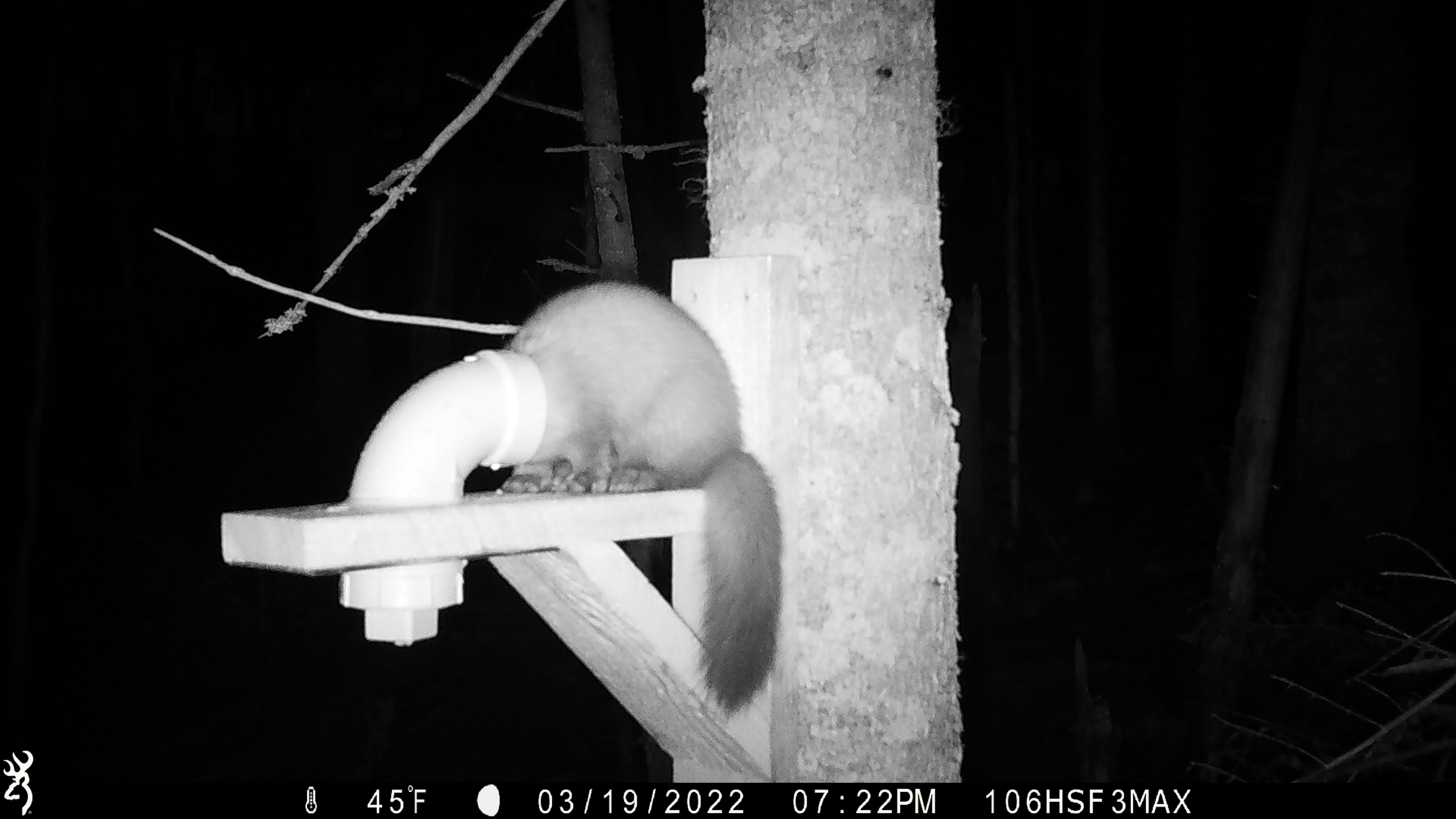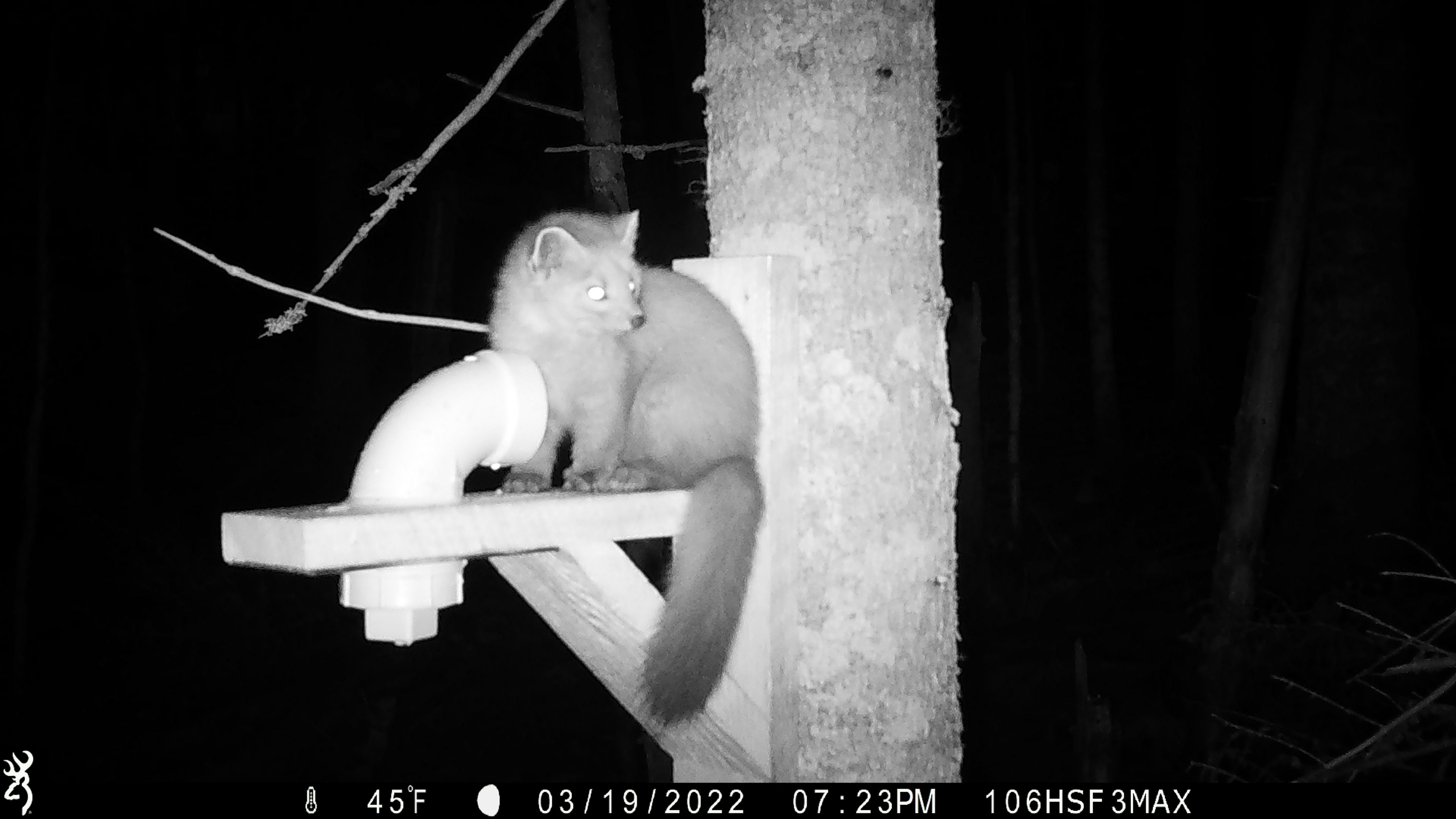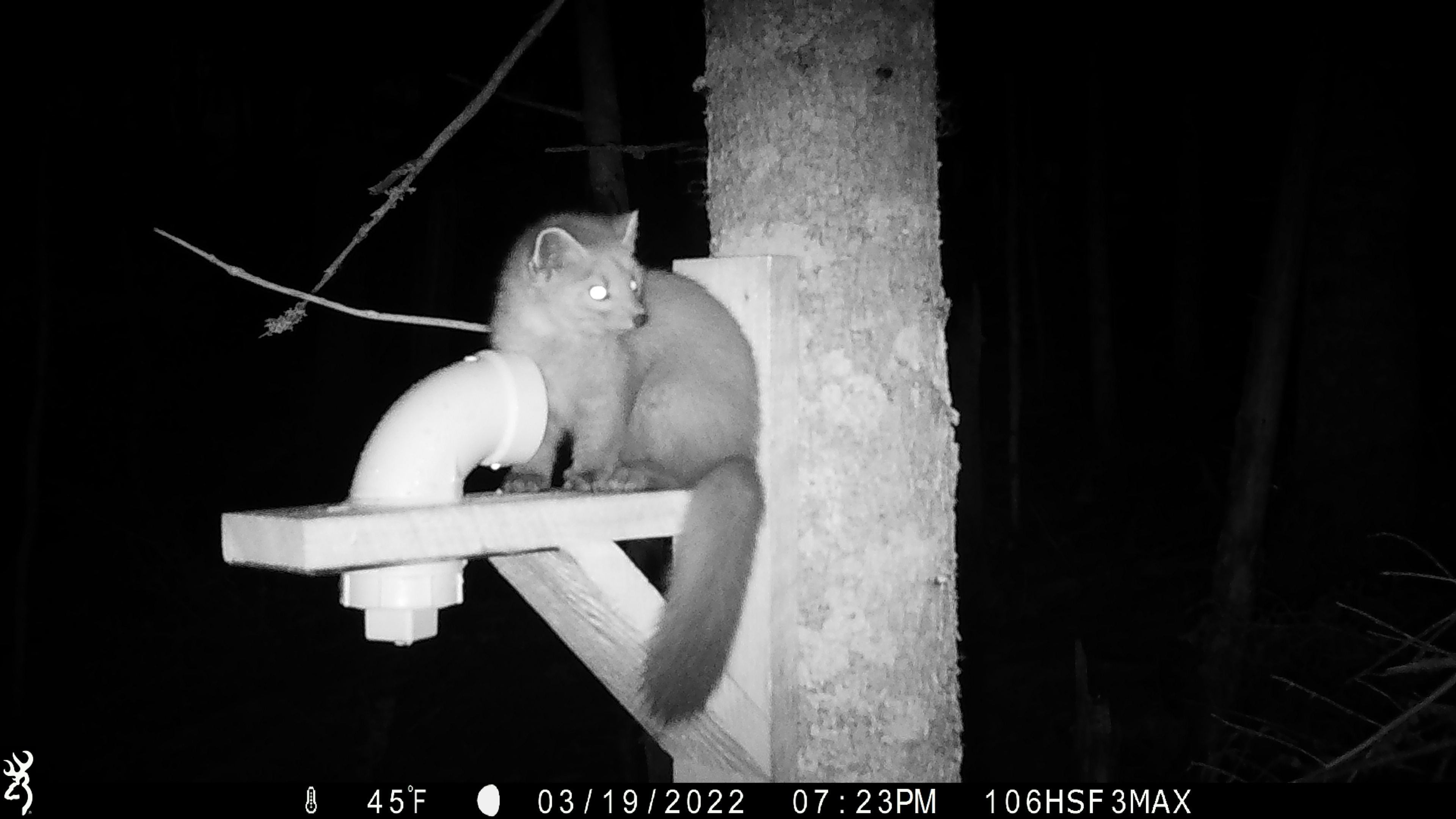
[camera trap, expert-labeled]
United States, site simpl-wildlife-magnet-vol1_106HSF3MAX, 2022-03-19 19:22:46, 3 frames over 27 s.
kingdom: Animalia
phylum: Chordata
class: Mammalia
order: Carnivora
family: Mustelidae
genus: Martes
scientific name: Martes americana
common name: american marten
American marten (Martes americana).